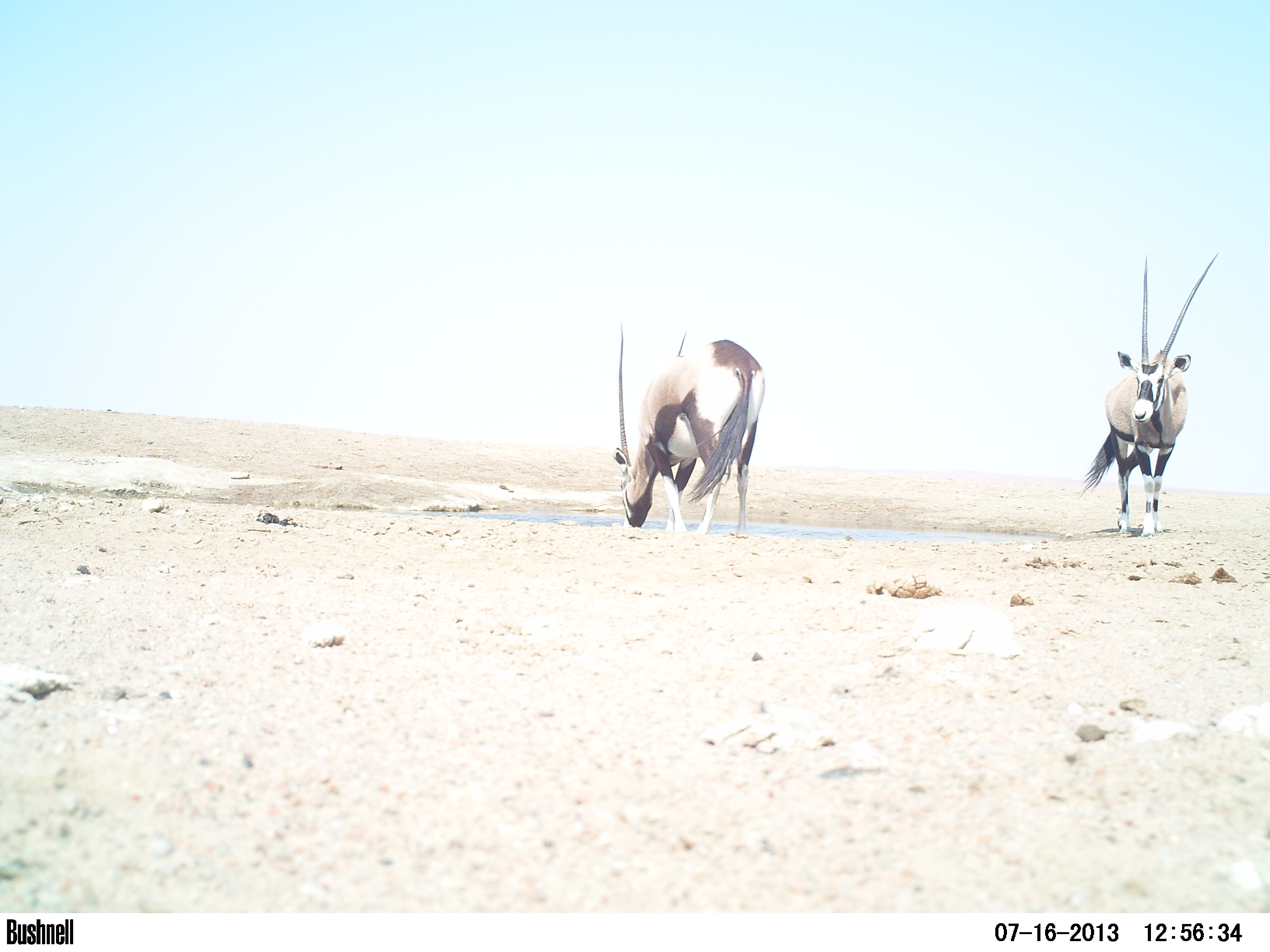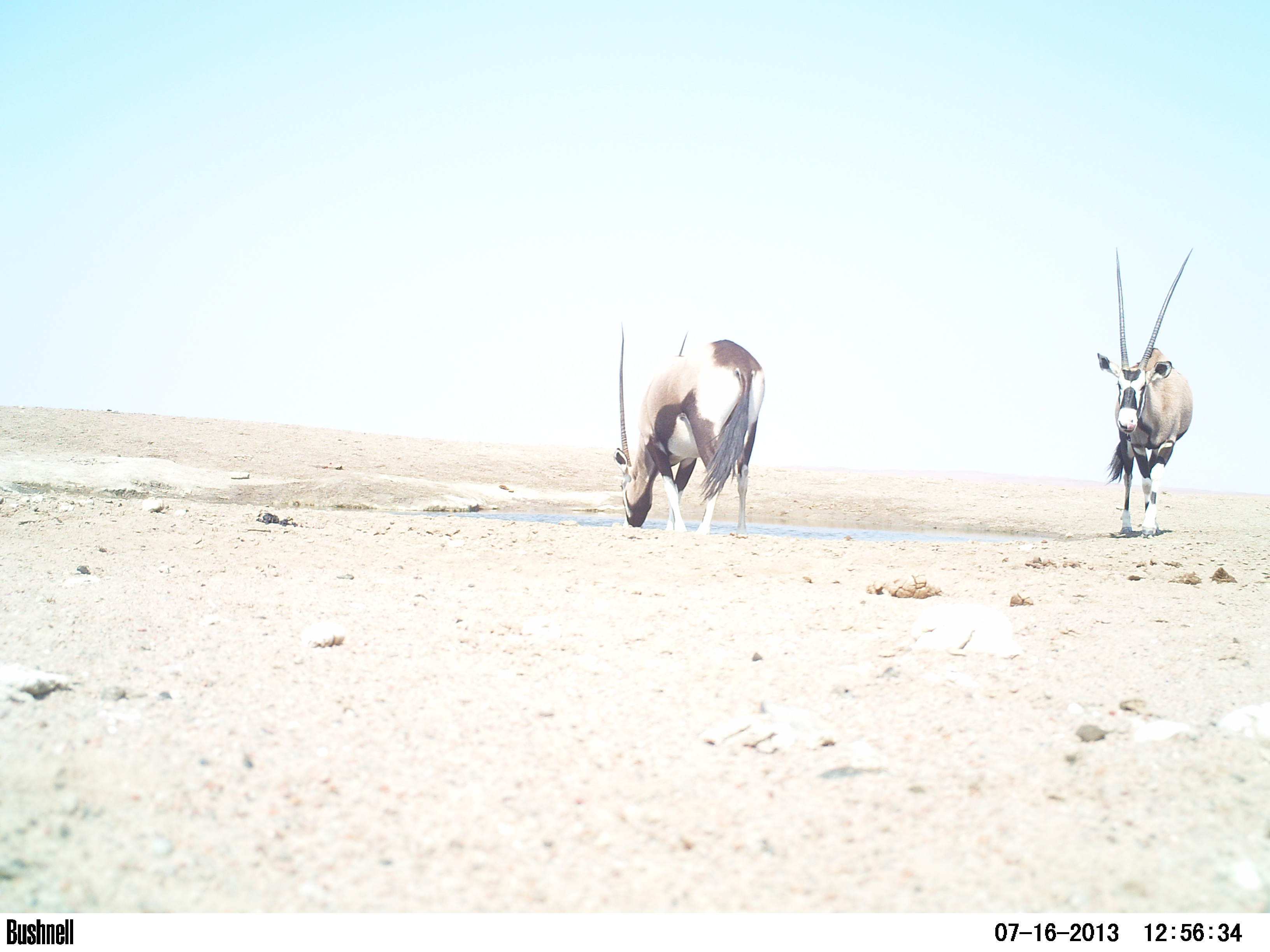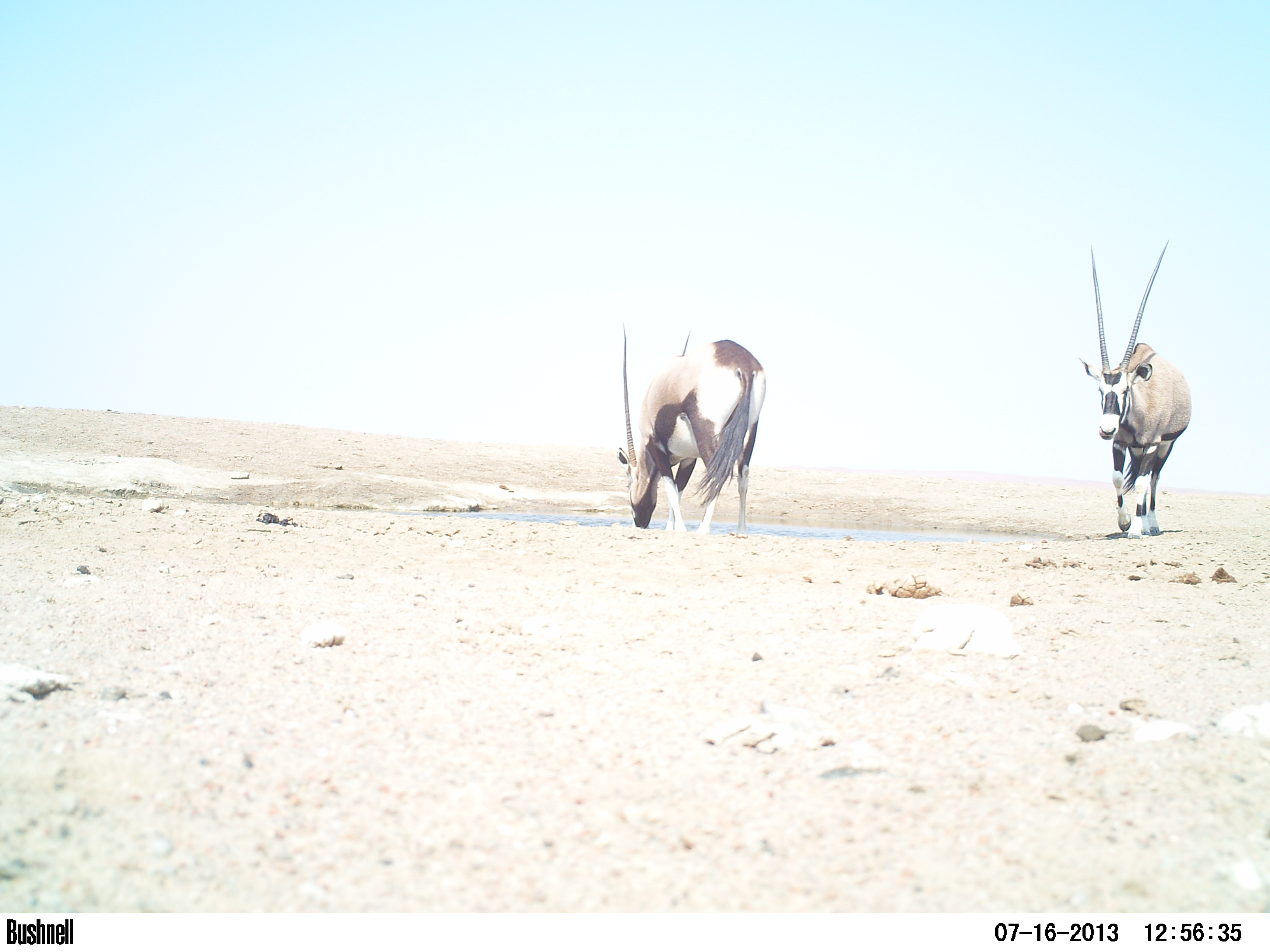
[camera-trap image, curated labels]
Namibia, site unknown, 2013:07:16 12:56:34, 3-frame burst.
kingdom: Animalia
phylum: Chordata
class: Mammalia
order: Artiodactyla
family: Bovidae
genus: Oryx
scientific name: Oryx gazella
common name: gemsbok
Oryx gazella (gemsbok).